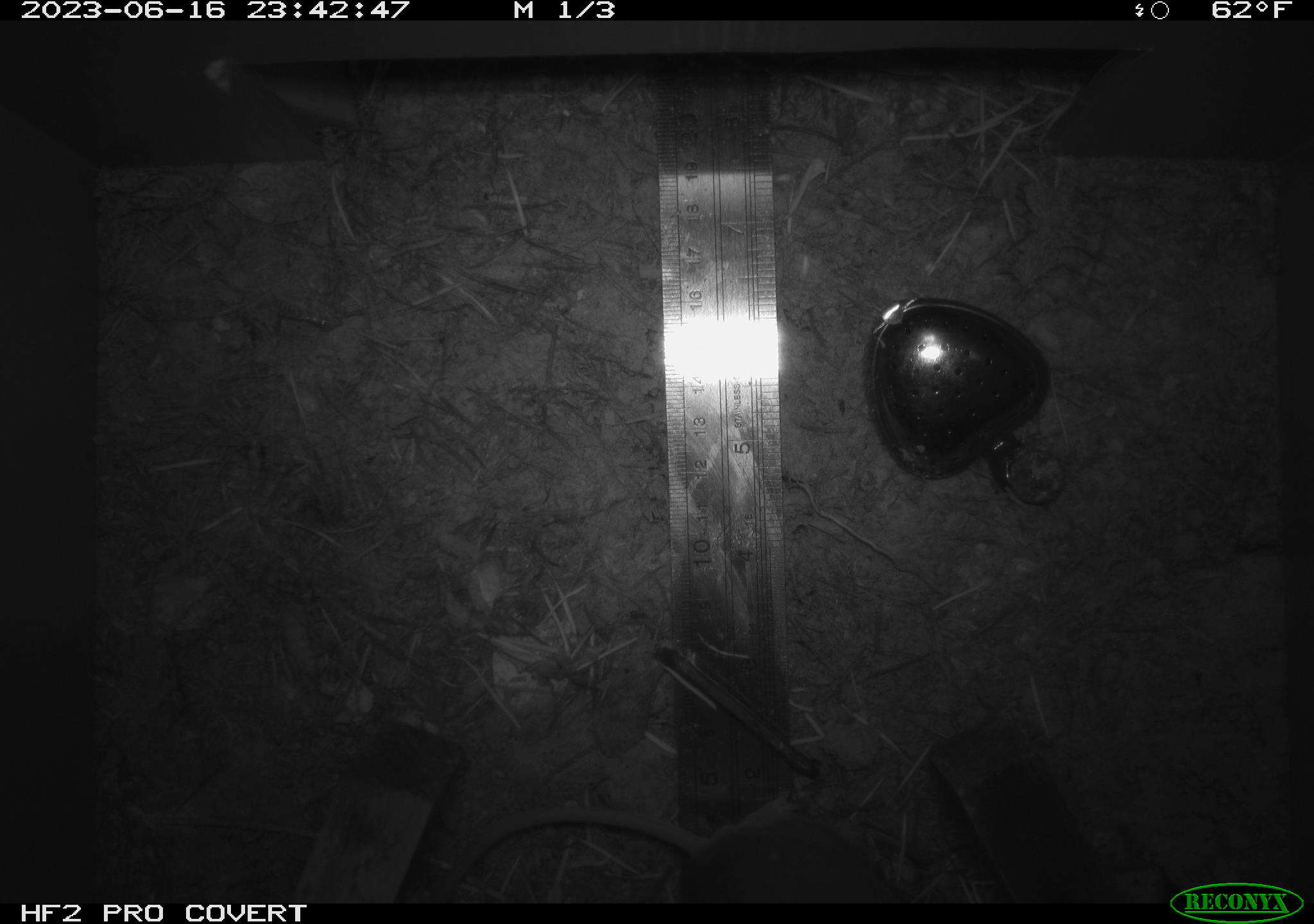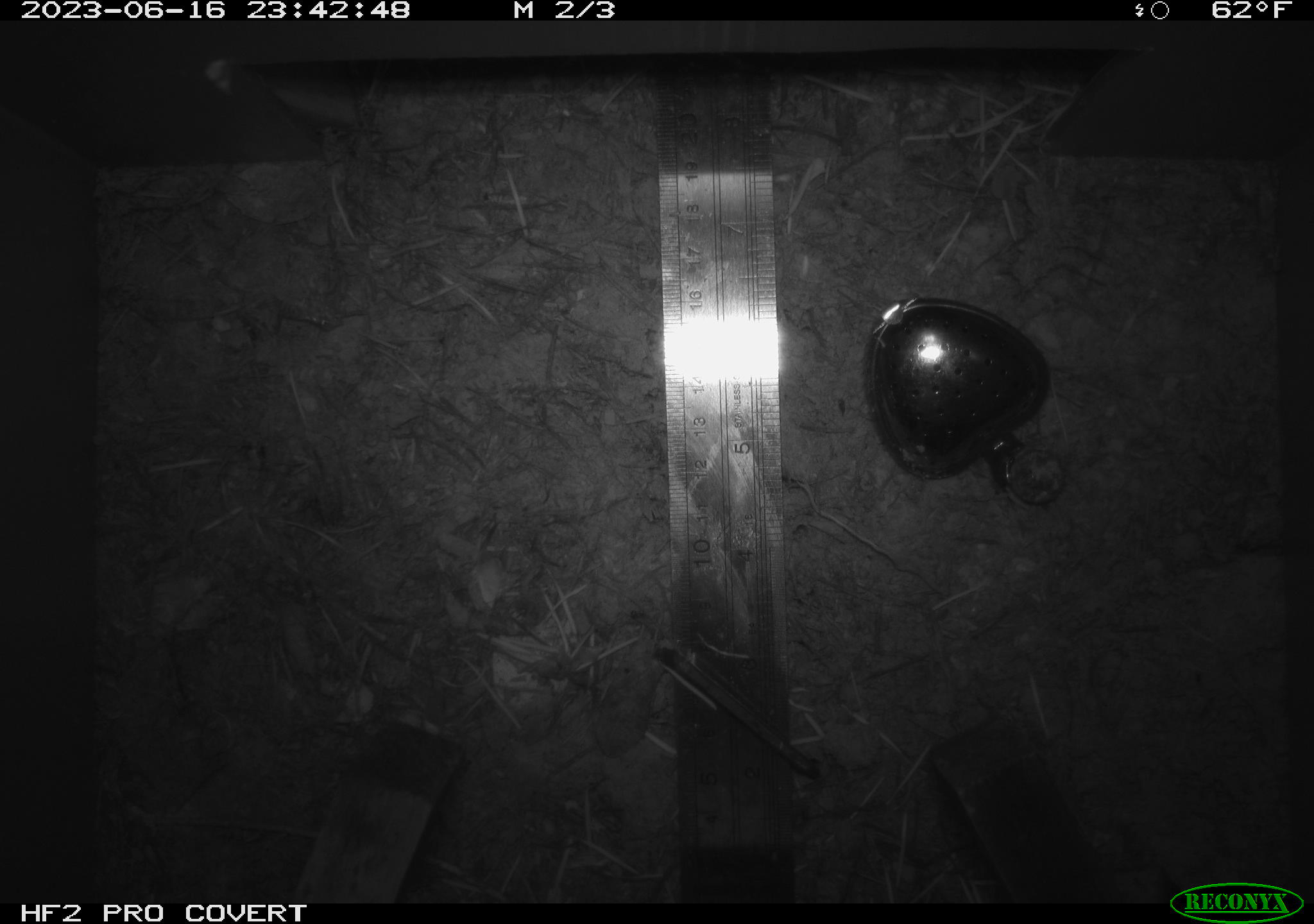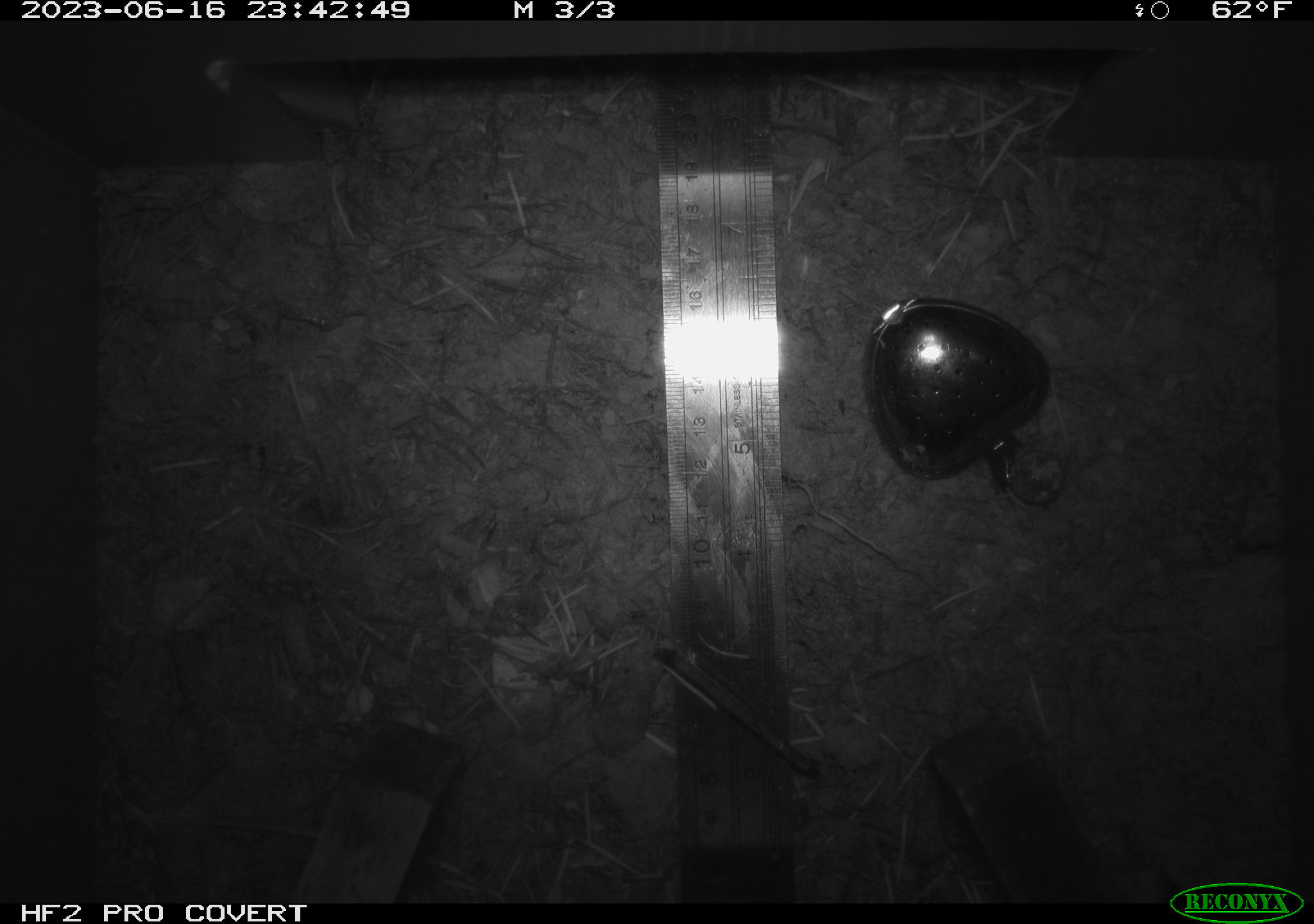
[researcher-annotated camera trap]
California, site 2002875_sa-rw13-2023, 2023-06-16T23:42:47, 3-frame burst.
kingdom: Animalia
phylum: Chordata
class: Mammalia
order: Rodentia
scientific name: Rodentia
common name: mouse species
Mouse species (Rodentia).